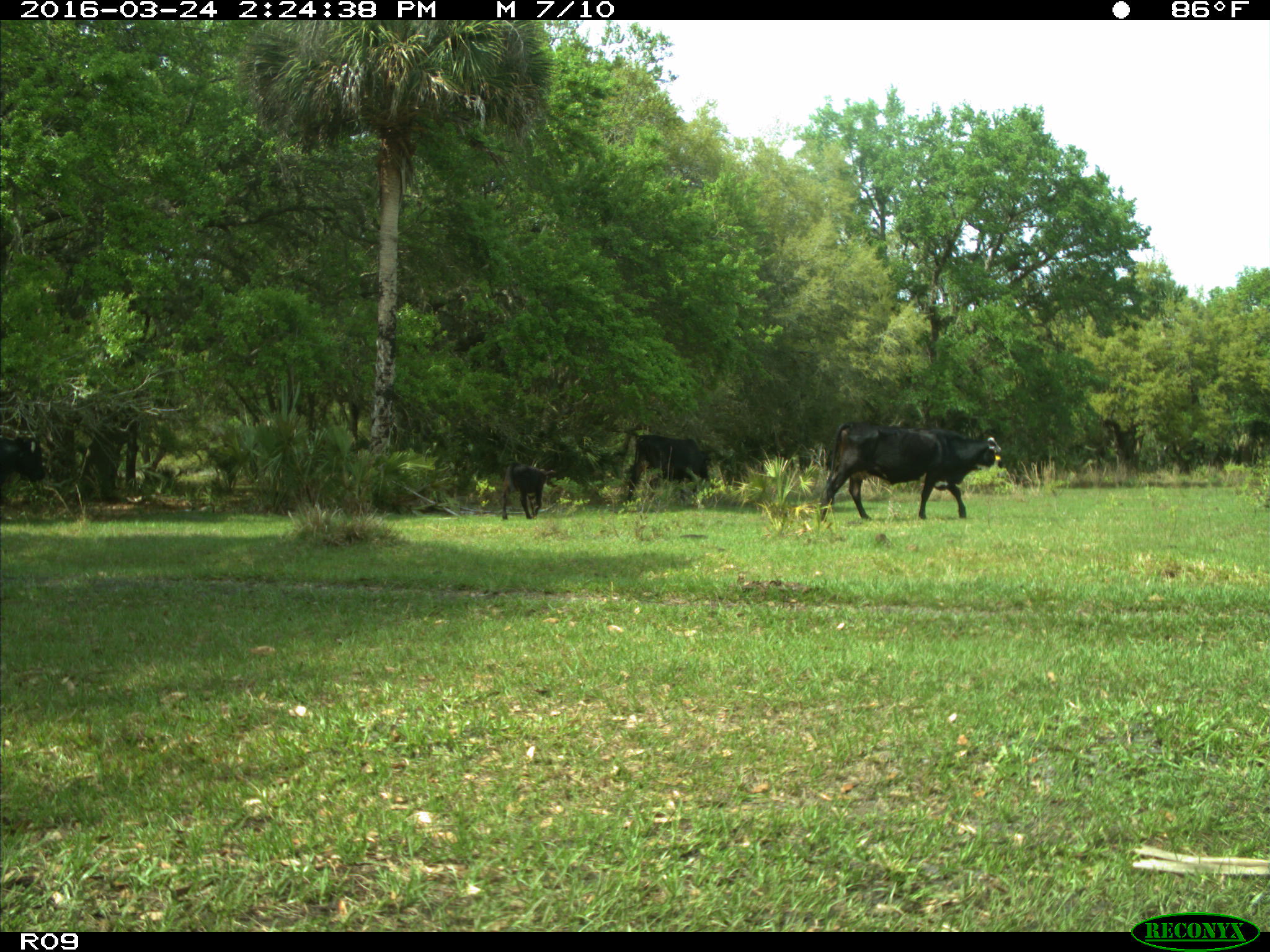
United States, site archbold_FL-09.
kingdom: Animalia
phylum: Chordata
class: Mammalia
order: Artiodactyla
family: Bovidae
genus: Bos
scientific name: Bos taurus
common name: domestic cow